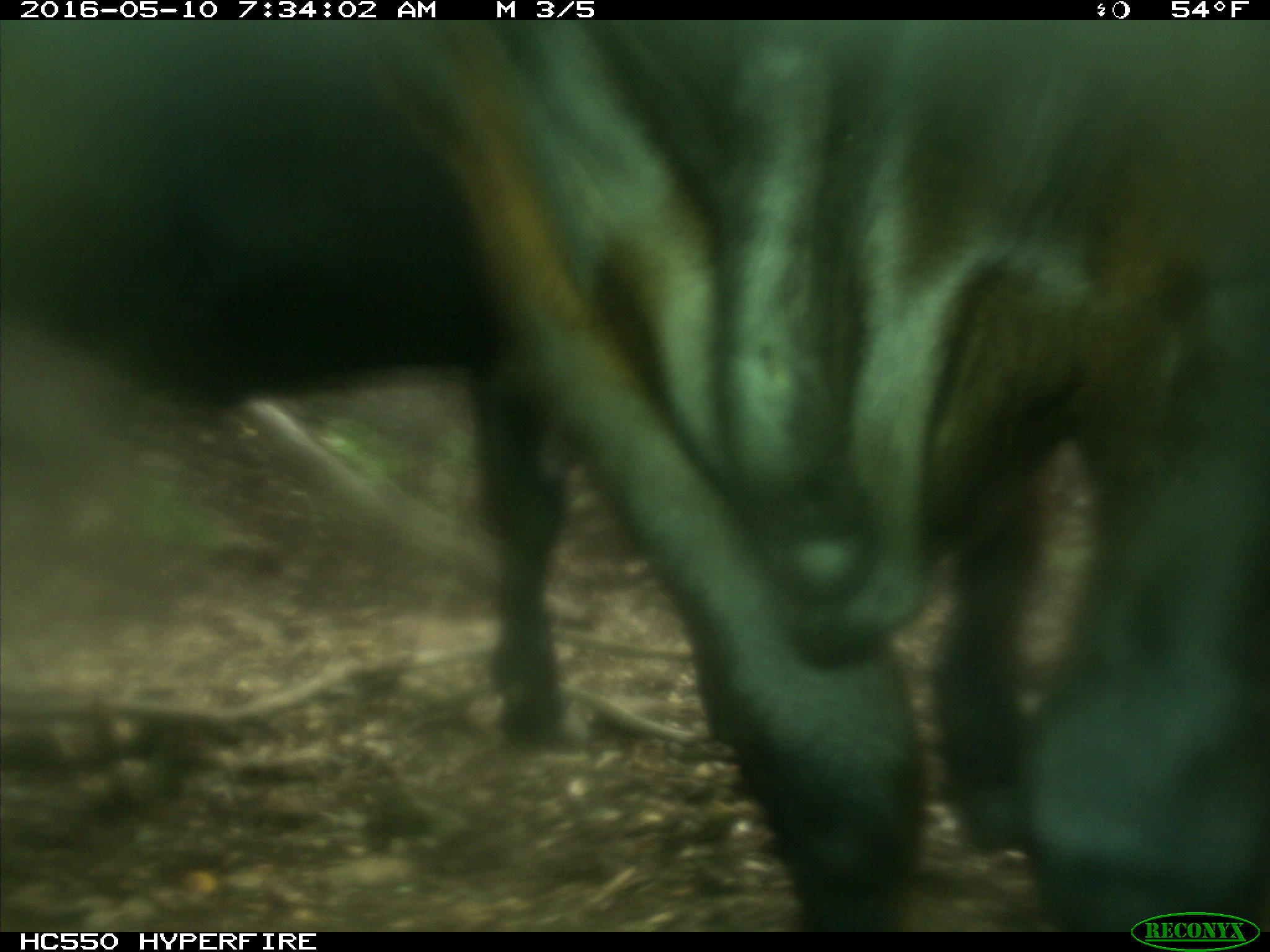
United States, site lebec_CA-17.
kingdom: Animalia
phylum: Chordata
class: Mammalia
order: Artiodactyla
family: Bovidae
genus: Bos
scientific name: Bos taurus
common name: domestic cow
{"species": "Bos taurus (domestic cow)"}